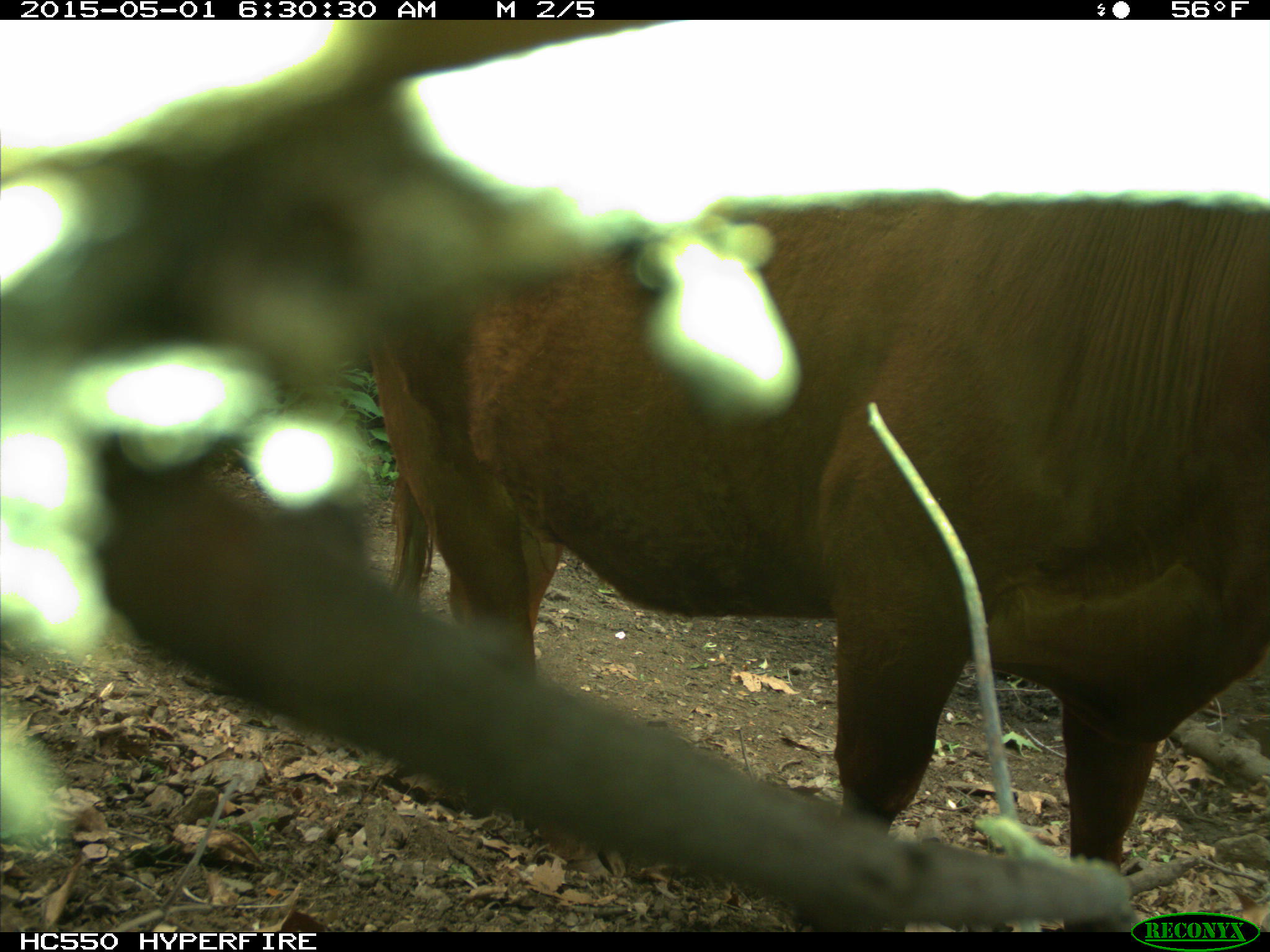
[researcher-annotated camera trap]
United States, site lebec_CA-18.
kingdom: Animalia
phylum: Chordata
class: Mammalia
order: Artiodactyla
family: Bovidae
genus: Bos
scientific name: Bos taurus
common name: domestic cow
Bos taurus (domestic cow).